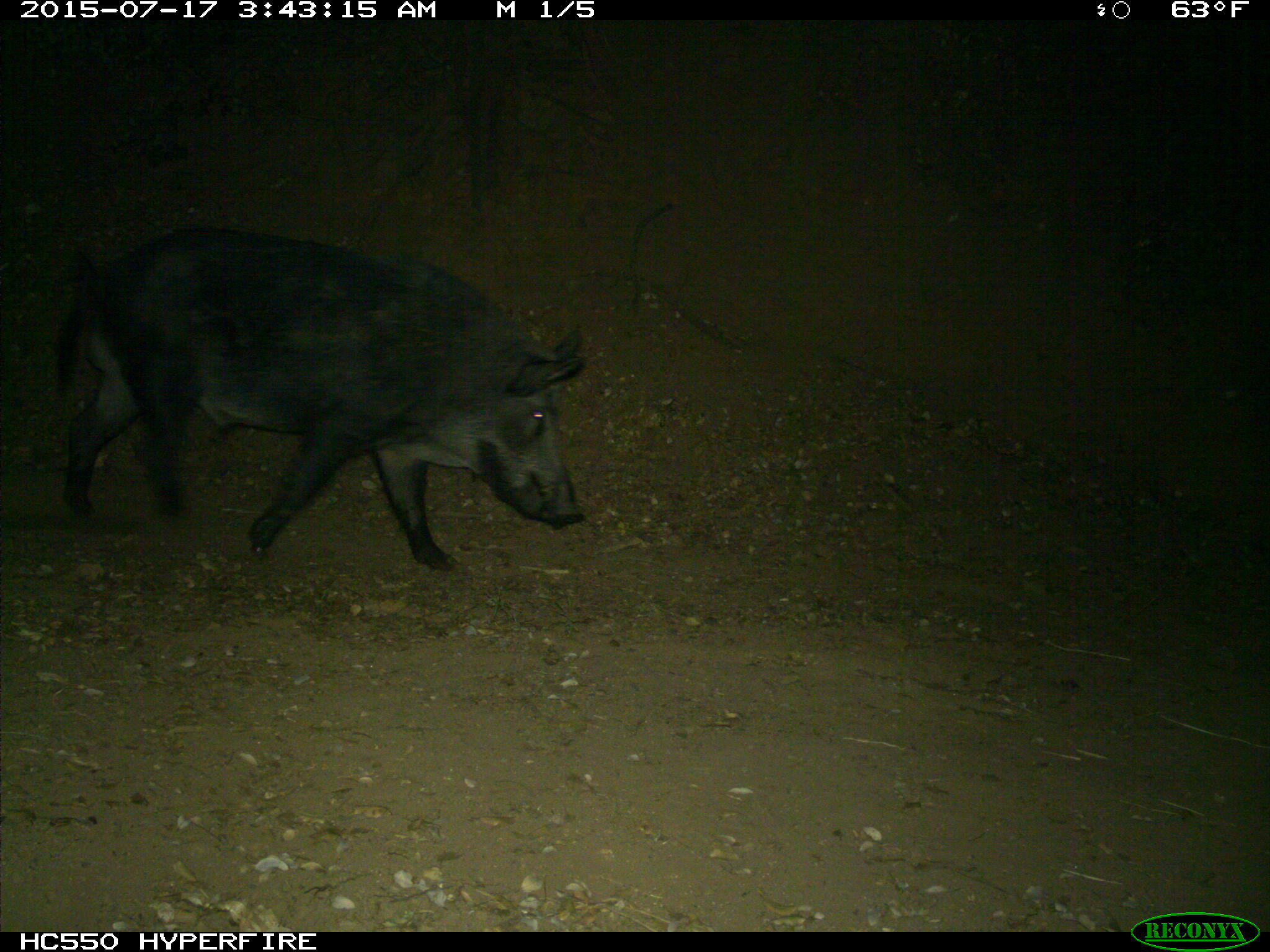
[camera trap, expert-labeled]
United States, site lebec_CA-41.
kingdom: Animalia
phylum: Chordata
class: Mammalia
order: Artiodactyla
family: Suidae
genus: Sus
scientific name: Sus scrofa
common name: wild boar